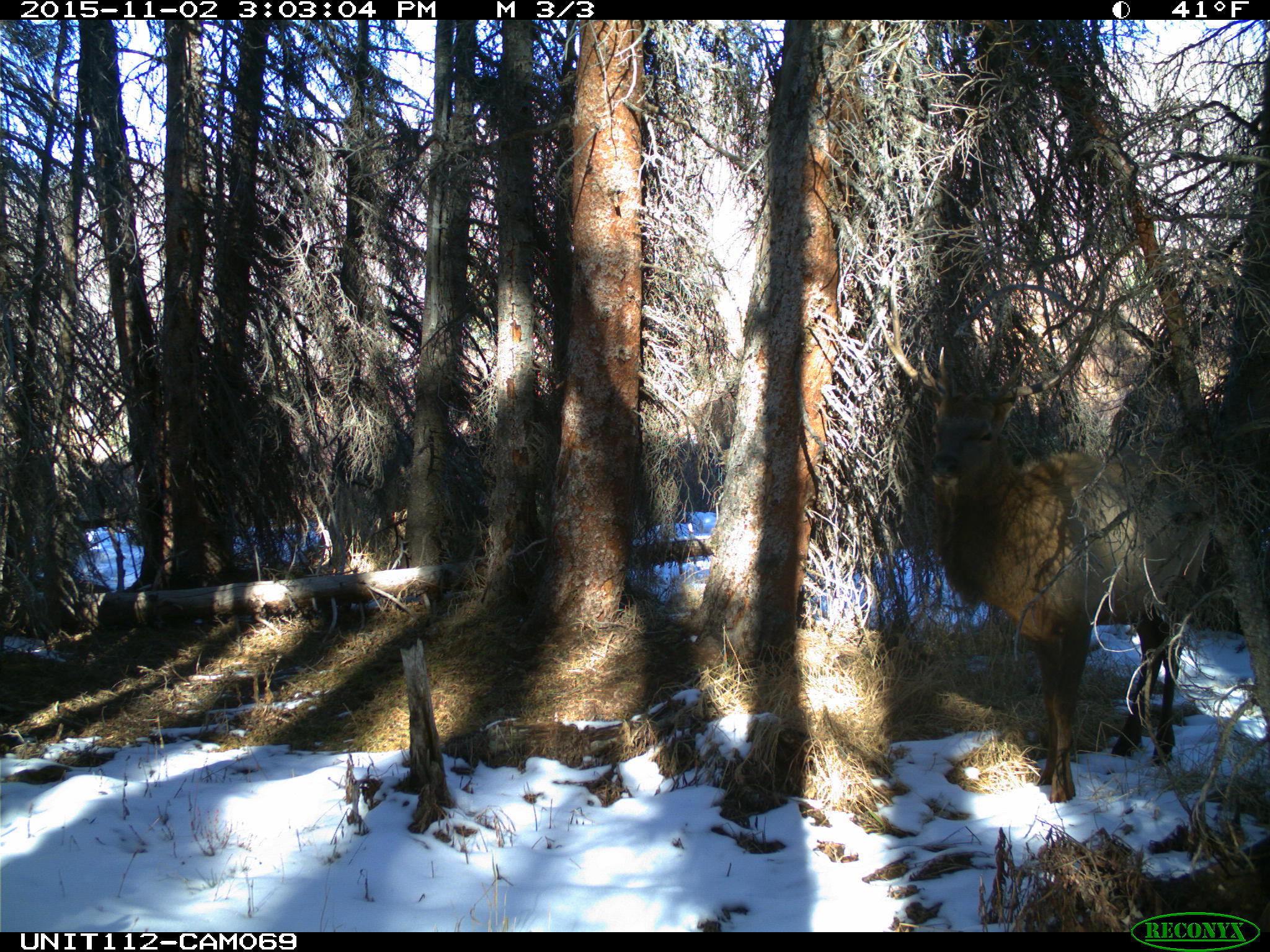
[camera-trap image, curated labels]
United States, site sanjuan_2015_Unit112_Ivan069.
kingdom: Animalia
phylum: Chordata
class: Mammalia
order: Artiodactyla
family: Cervidae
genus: Cervus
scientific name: Cervus elaphus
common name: red deer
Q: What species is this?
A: Cervus elaphus (red deer).